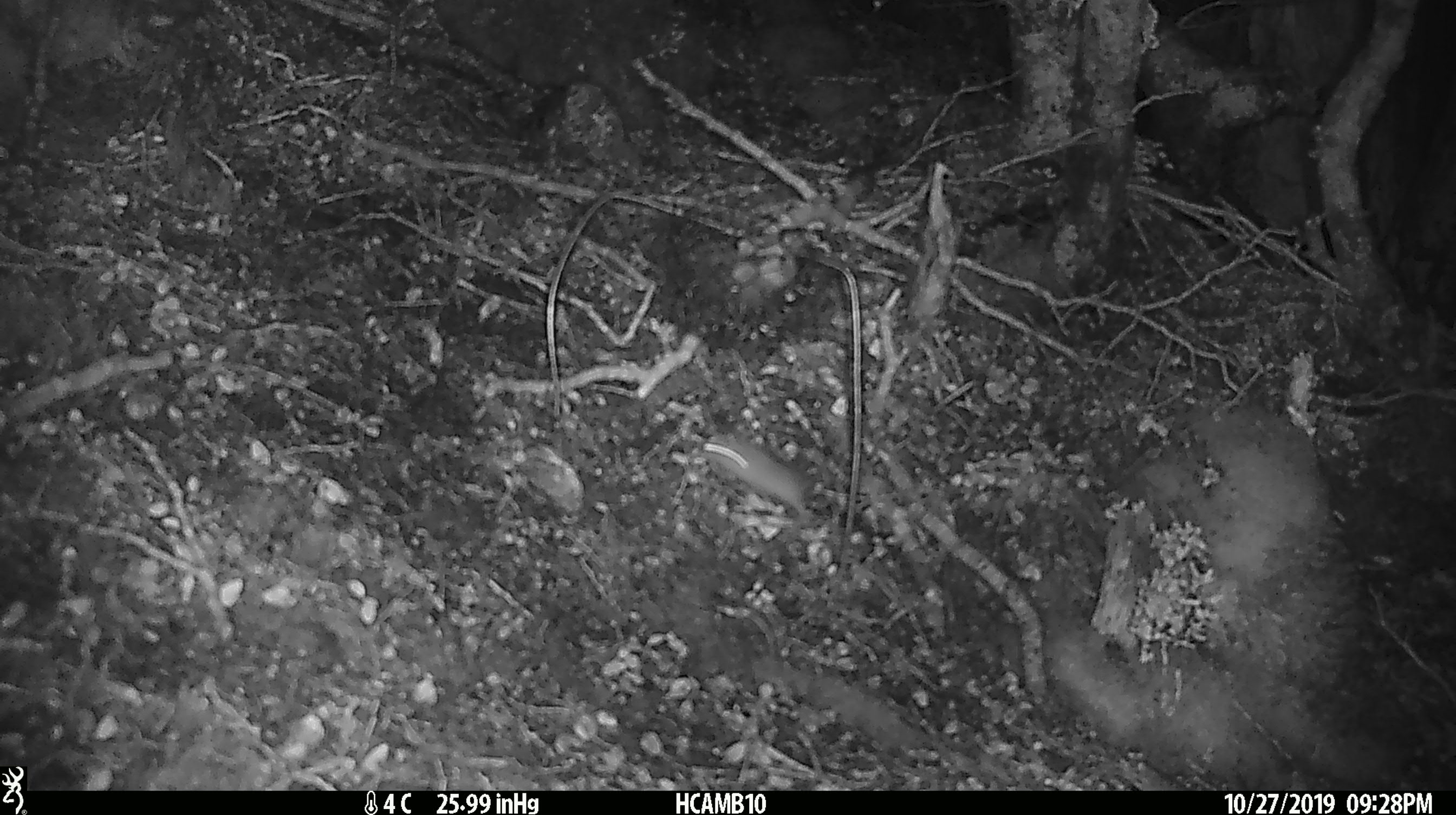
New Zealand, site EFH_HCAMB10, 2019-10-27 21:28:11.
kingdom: Animalia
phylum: Chordata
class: Mammalia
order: Rodentia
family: Muridae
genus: Mus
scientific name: Mus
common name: mouse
Mouse (Mus).